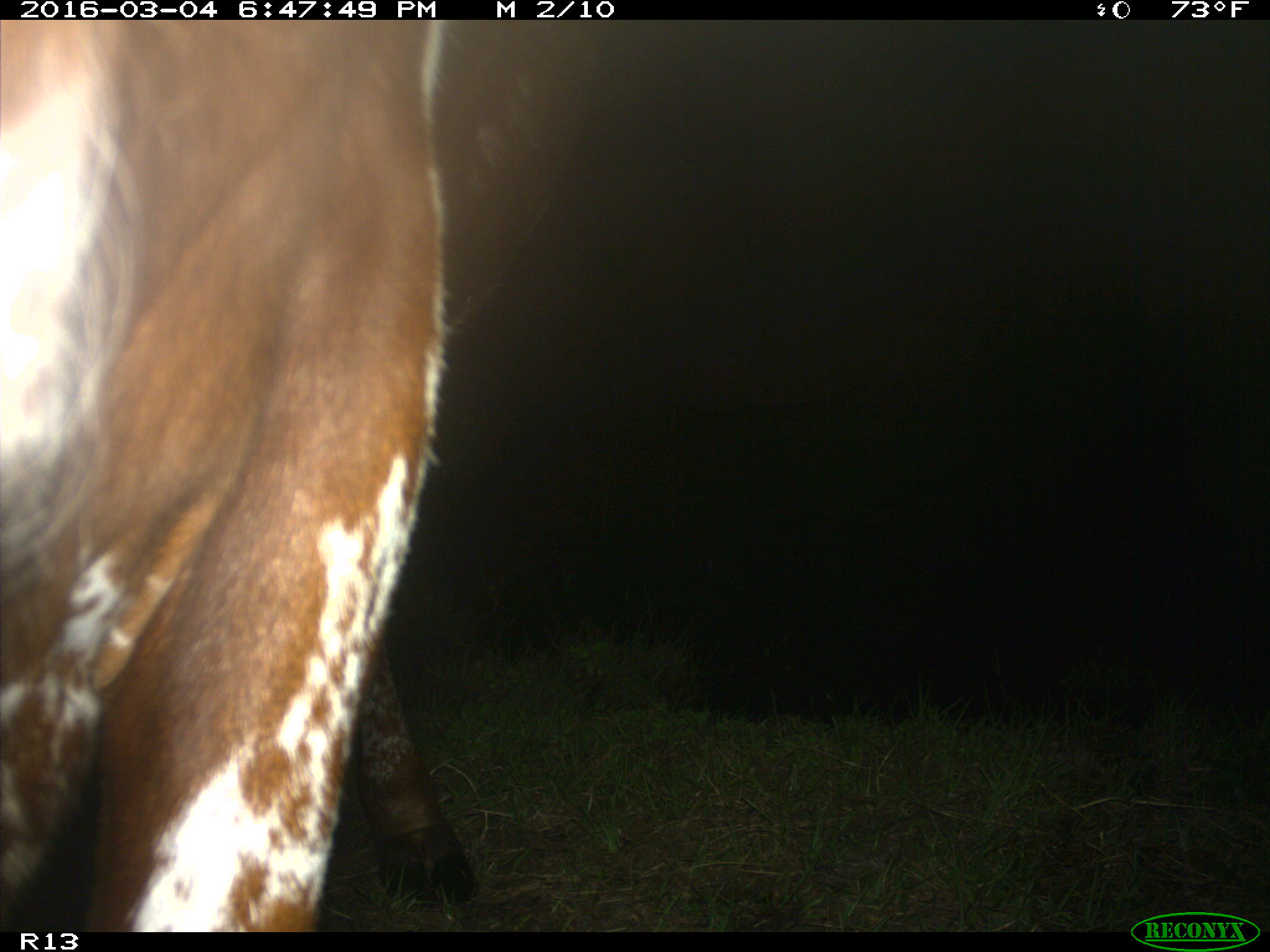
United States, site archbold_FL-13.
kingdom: Animalia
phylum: Chordata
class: Mammalia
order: Artiodactyla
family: Bovidae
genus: Bos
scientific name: Bos taurus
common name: domestic cow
Bos taurus (domestic cow).